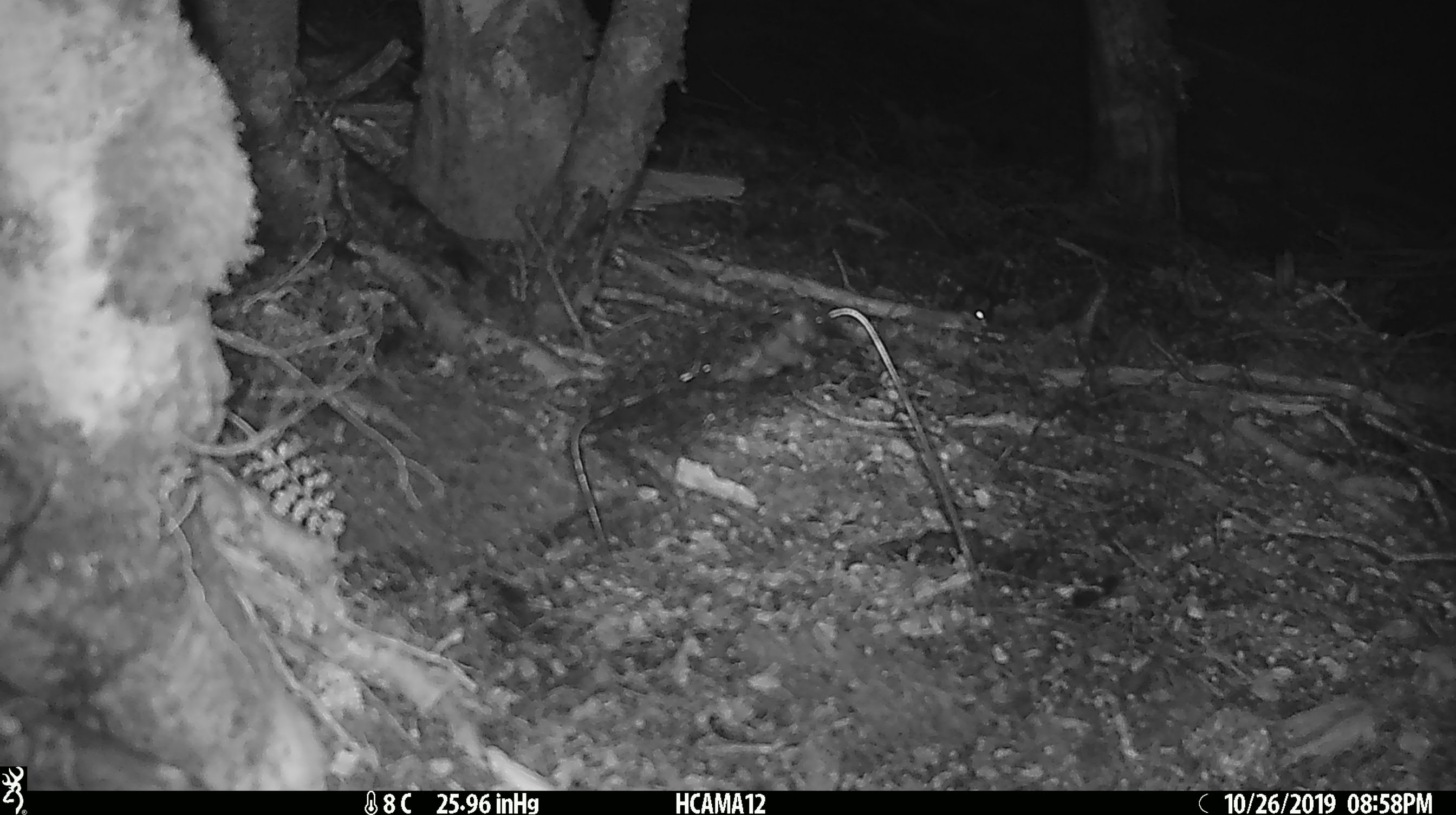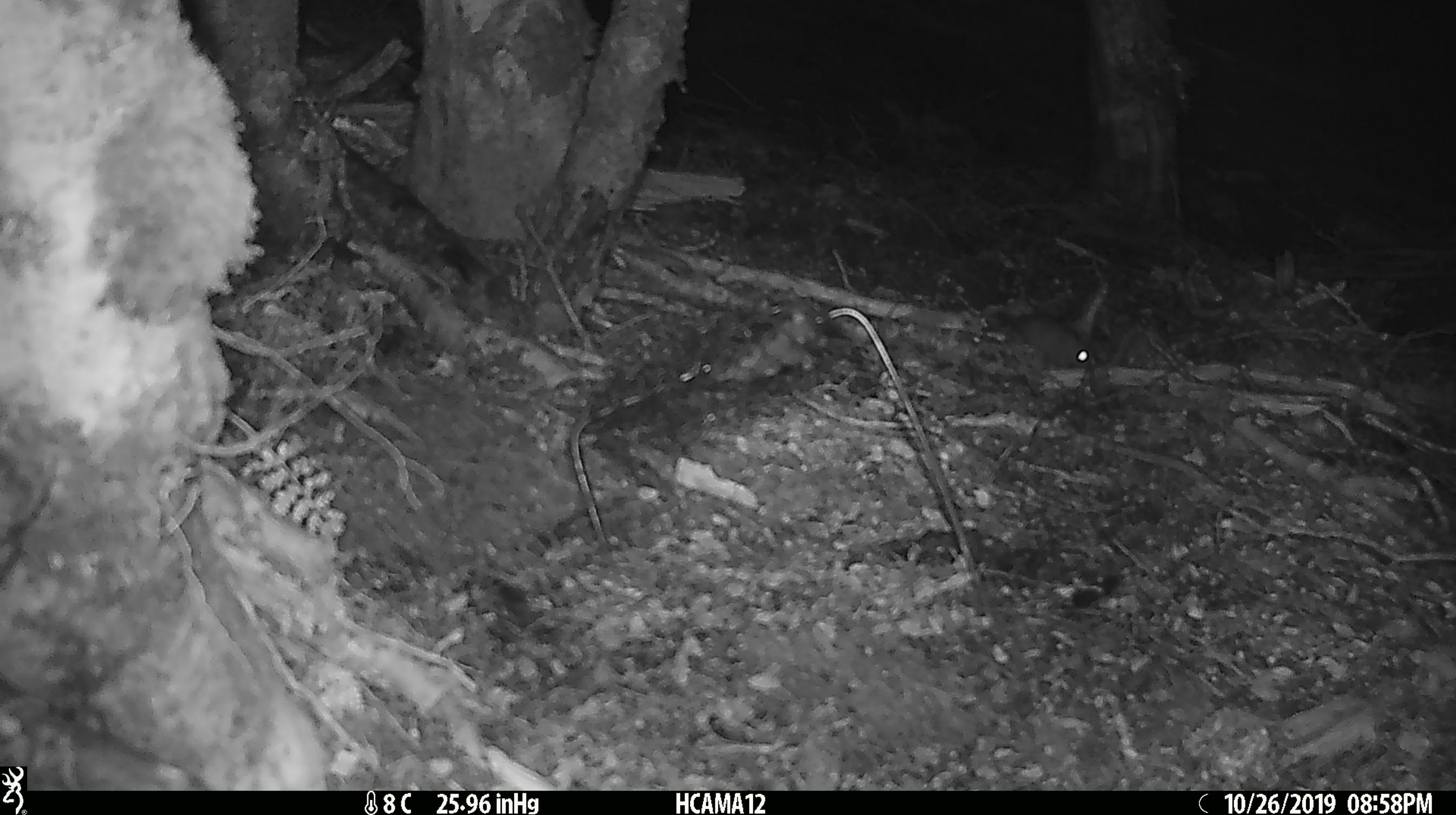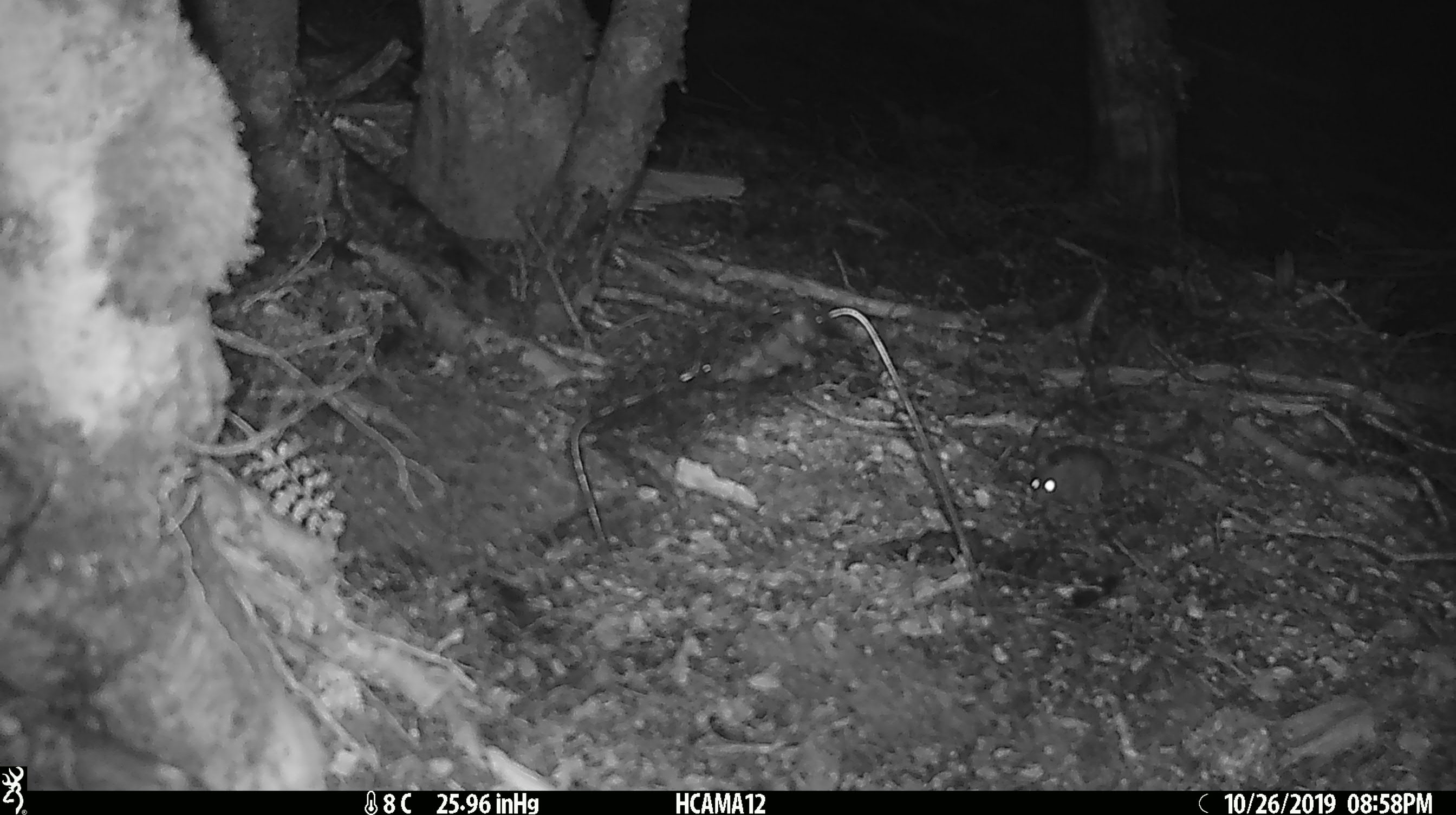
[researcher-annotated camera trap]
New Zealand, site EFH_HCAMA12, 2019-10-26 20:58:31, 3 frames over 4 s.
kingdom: Animalia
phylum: Chordata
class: Mammalia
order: Rodentia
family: Muridae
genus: Mus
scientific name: Mus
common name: mouse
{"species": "mouse (Mus)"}